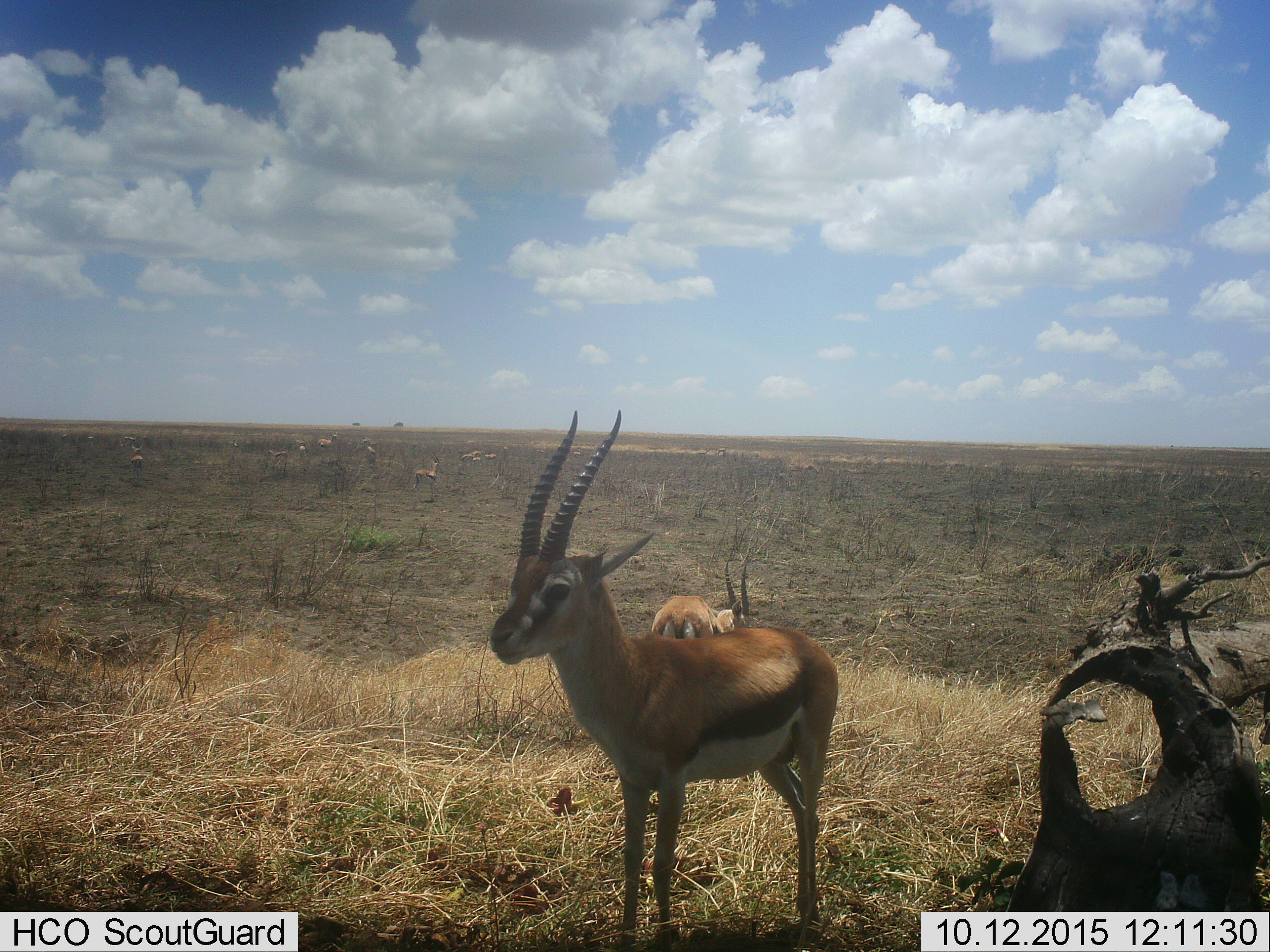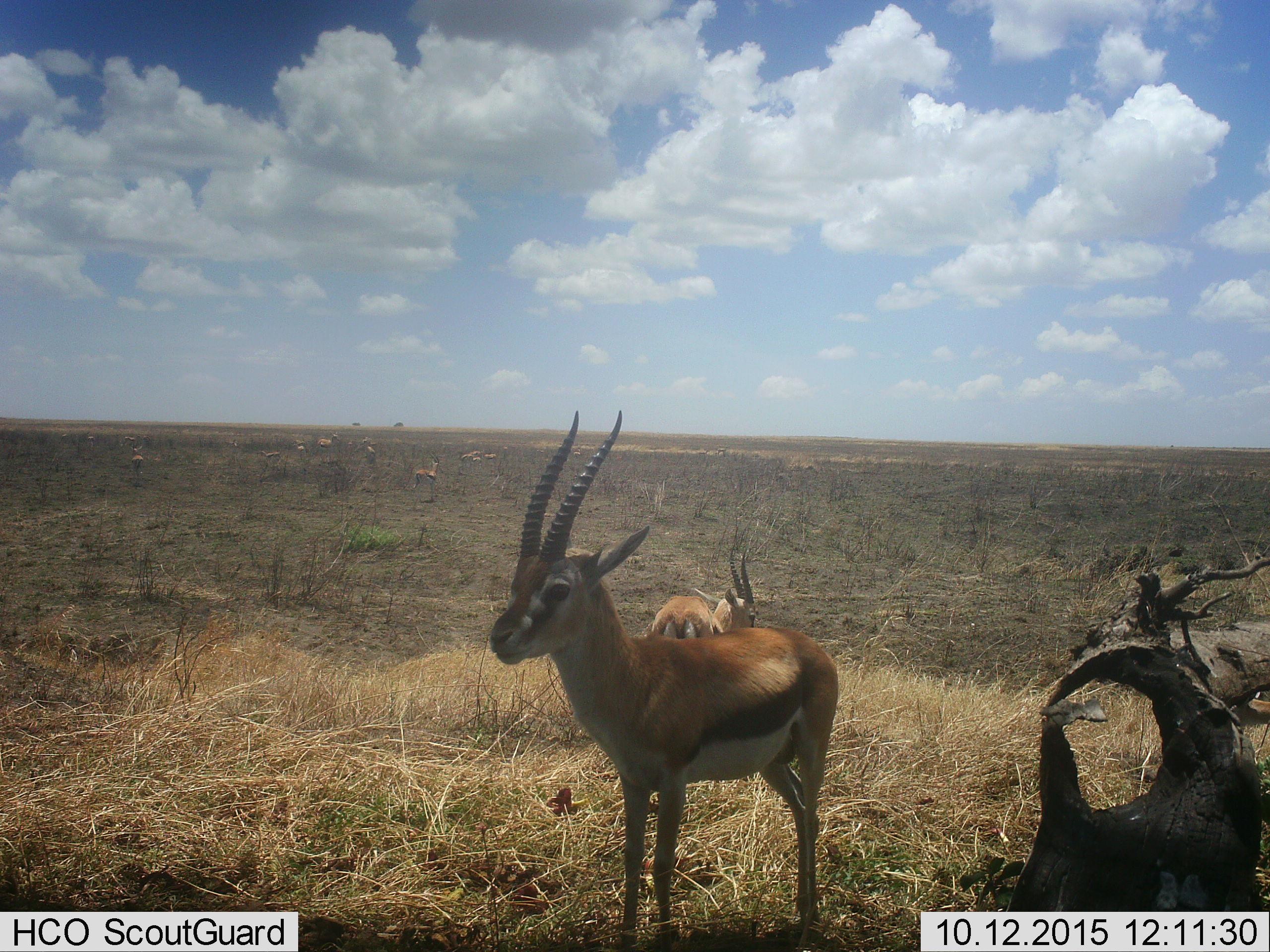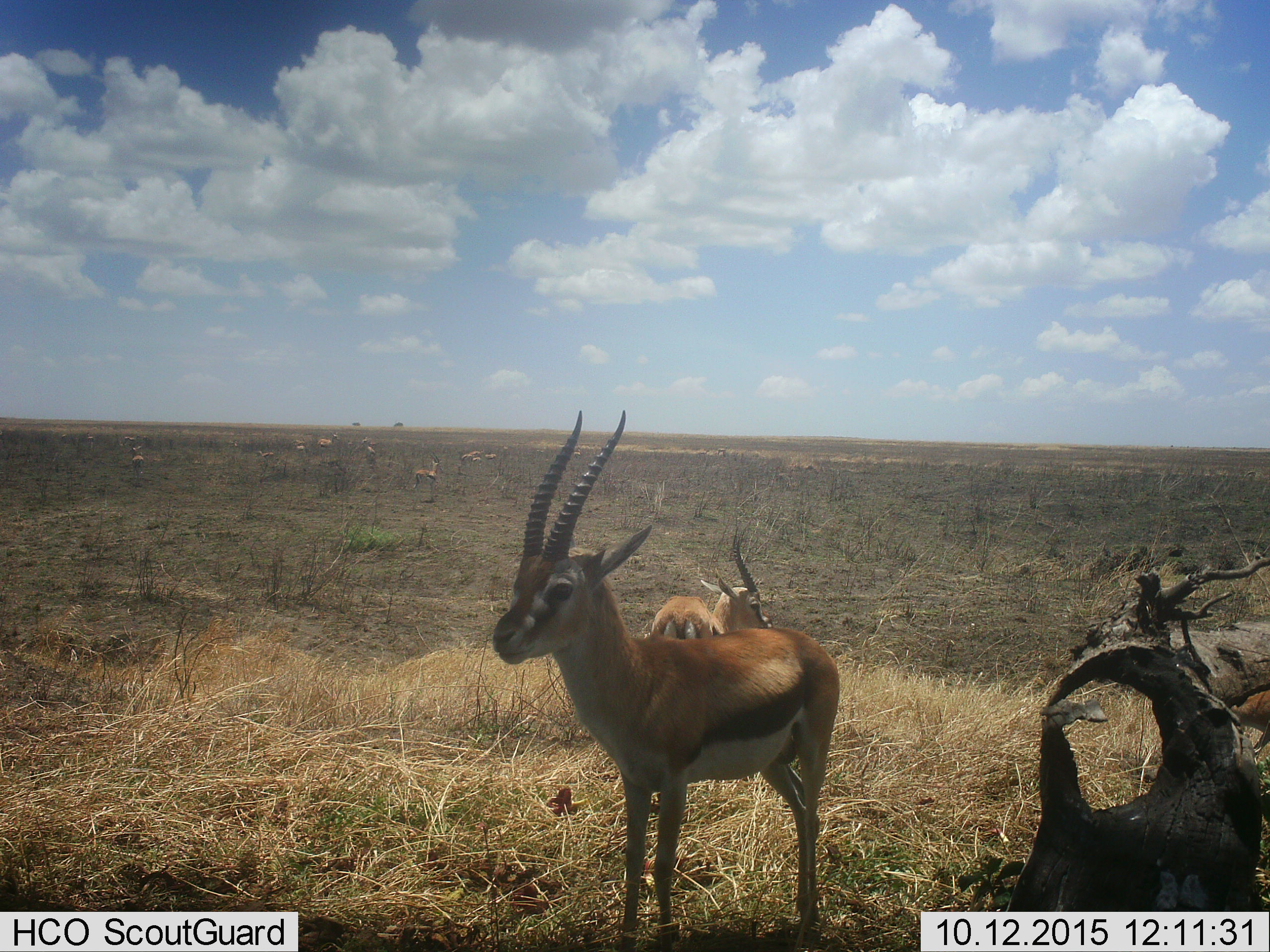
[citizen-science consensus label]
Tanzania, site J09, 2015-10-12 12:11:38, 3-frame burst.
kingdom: Animalia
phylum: Chordata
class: Mammalia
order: Artiodactyla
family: Bovidae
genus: Eudorcas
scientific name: Eudorcas thomsonii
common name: thomson's gazelle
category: gazellethomsons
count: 9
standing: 100%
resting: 10%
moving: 20%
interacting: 0%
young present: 0%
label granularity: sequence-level